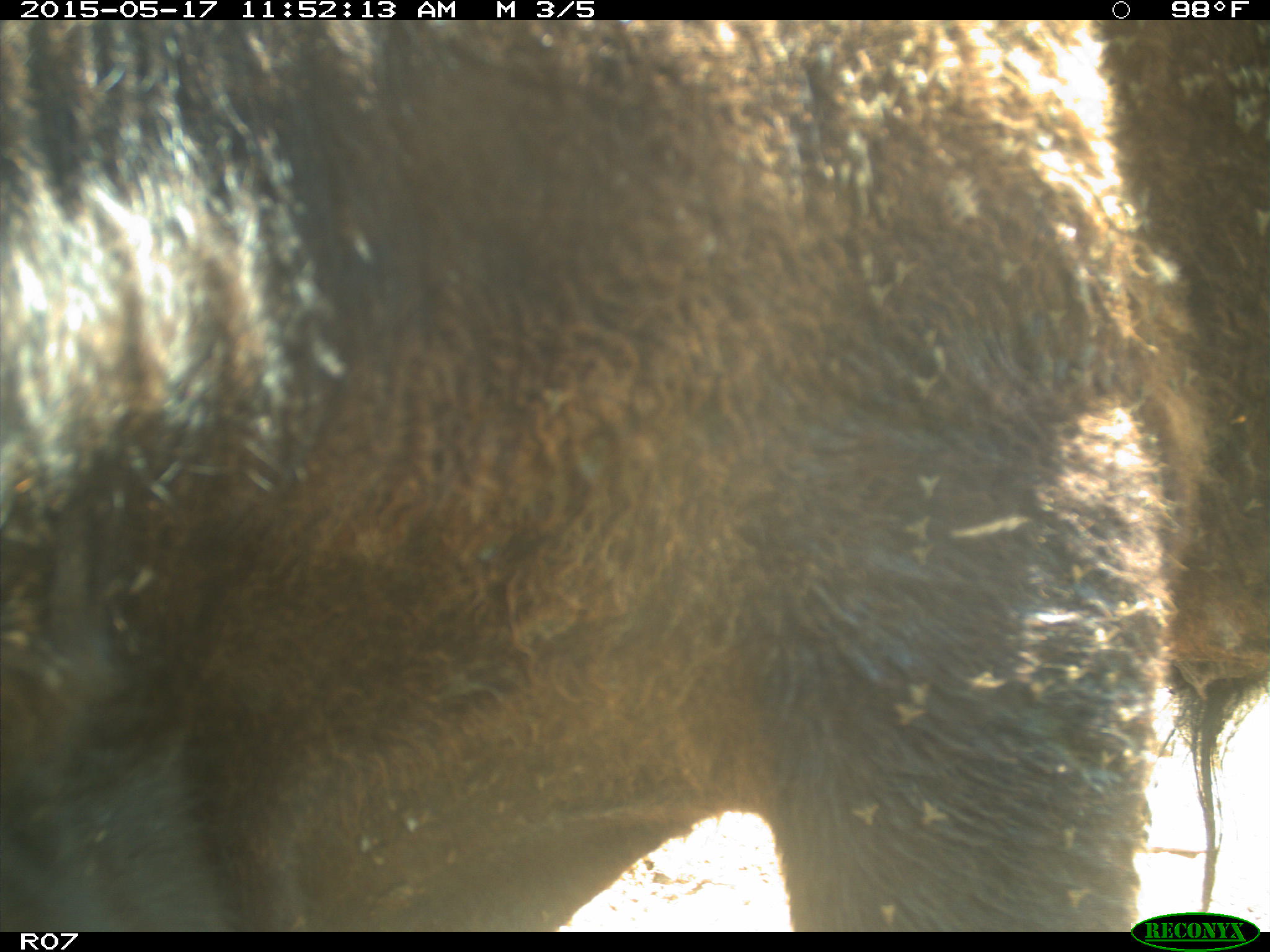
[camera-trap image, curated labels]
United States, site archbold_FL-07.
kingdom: Animalia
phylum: Chordata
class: Mammalia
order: Artiodactyla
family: Bovidae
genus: Bos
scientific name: Bos taurus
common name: domestic cow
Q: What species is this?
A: Bos taurus (domestic cow).